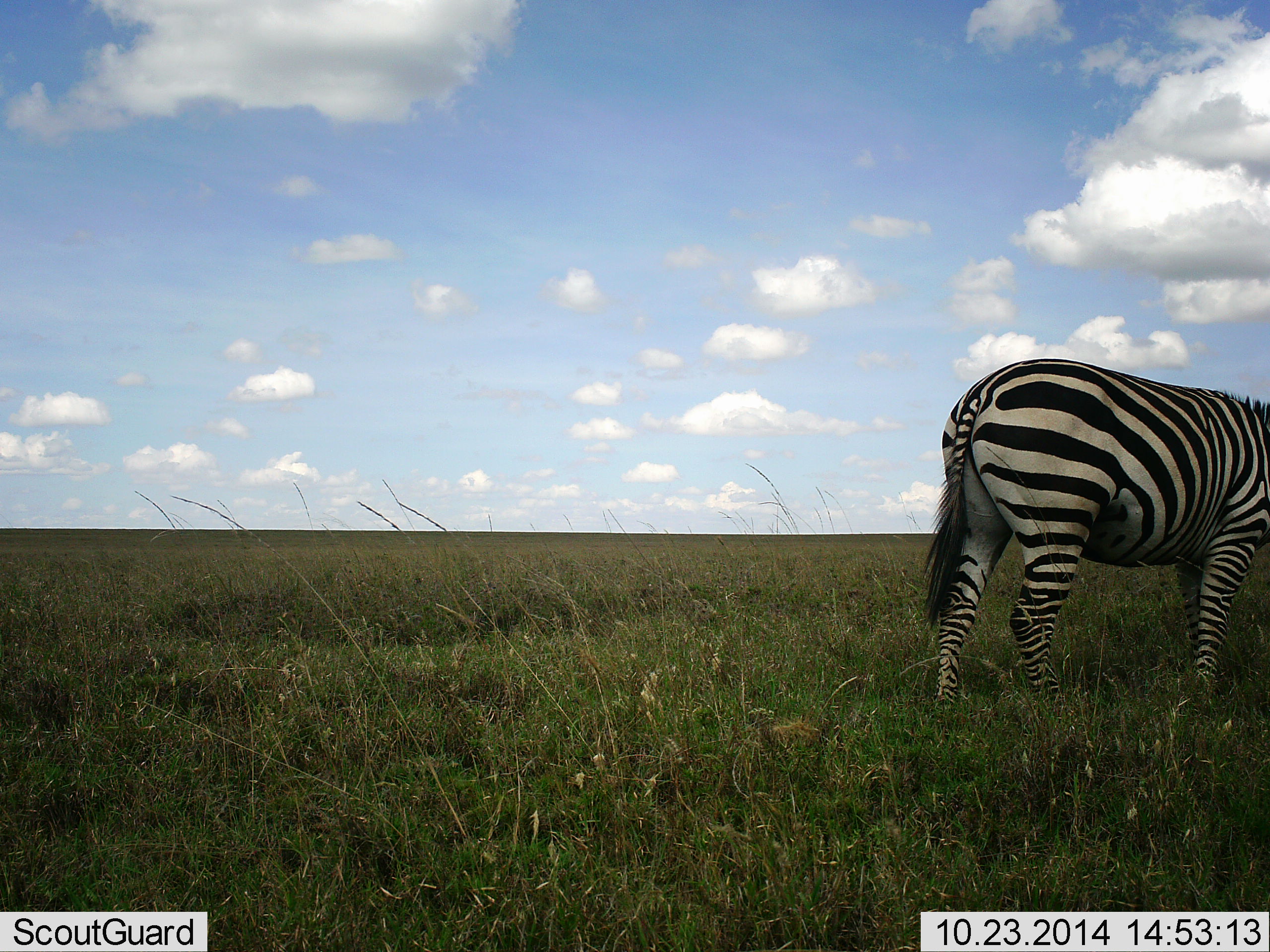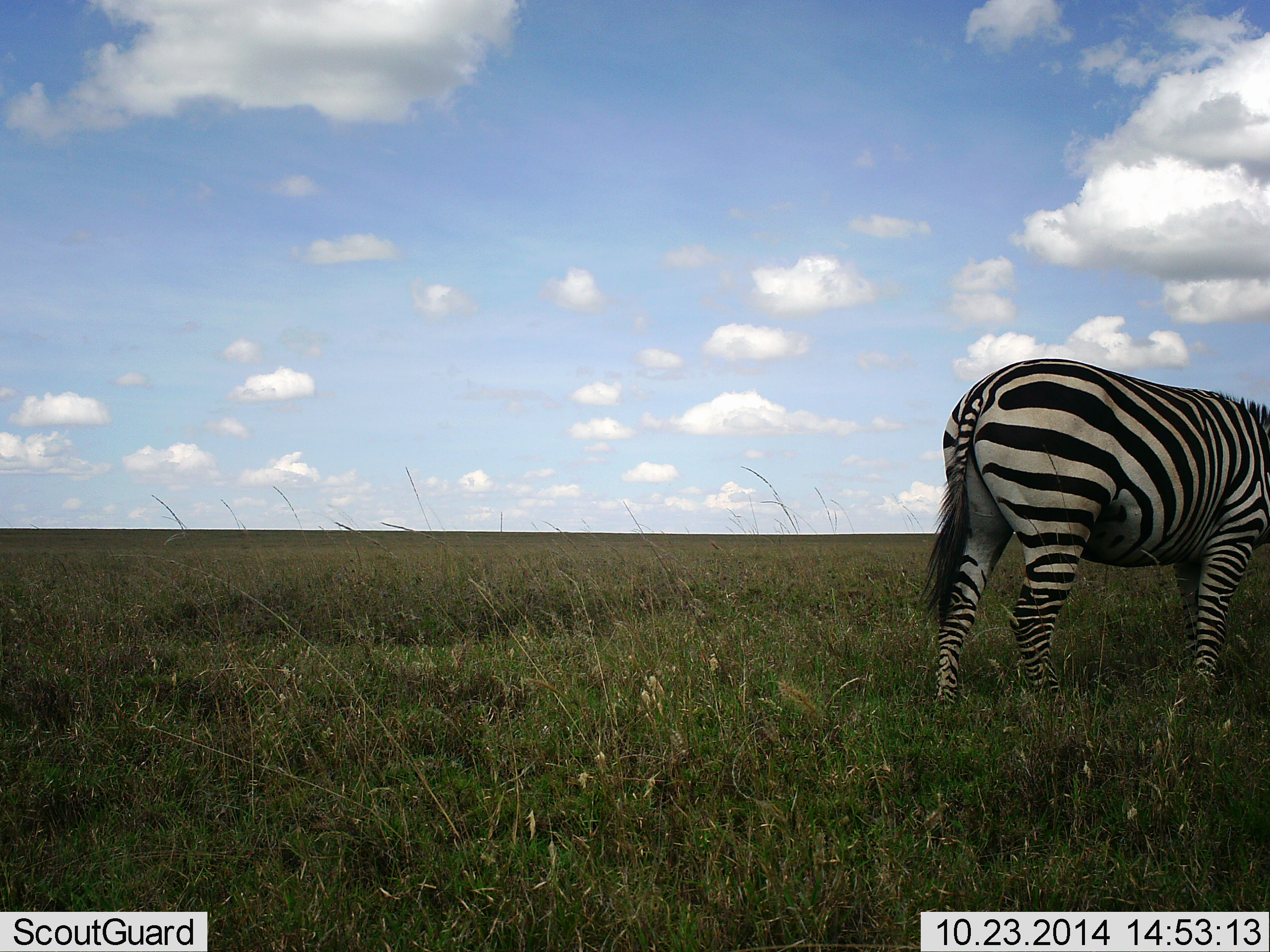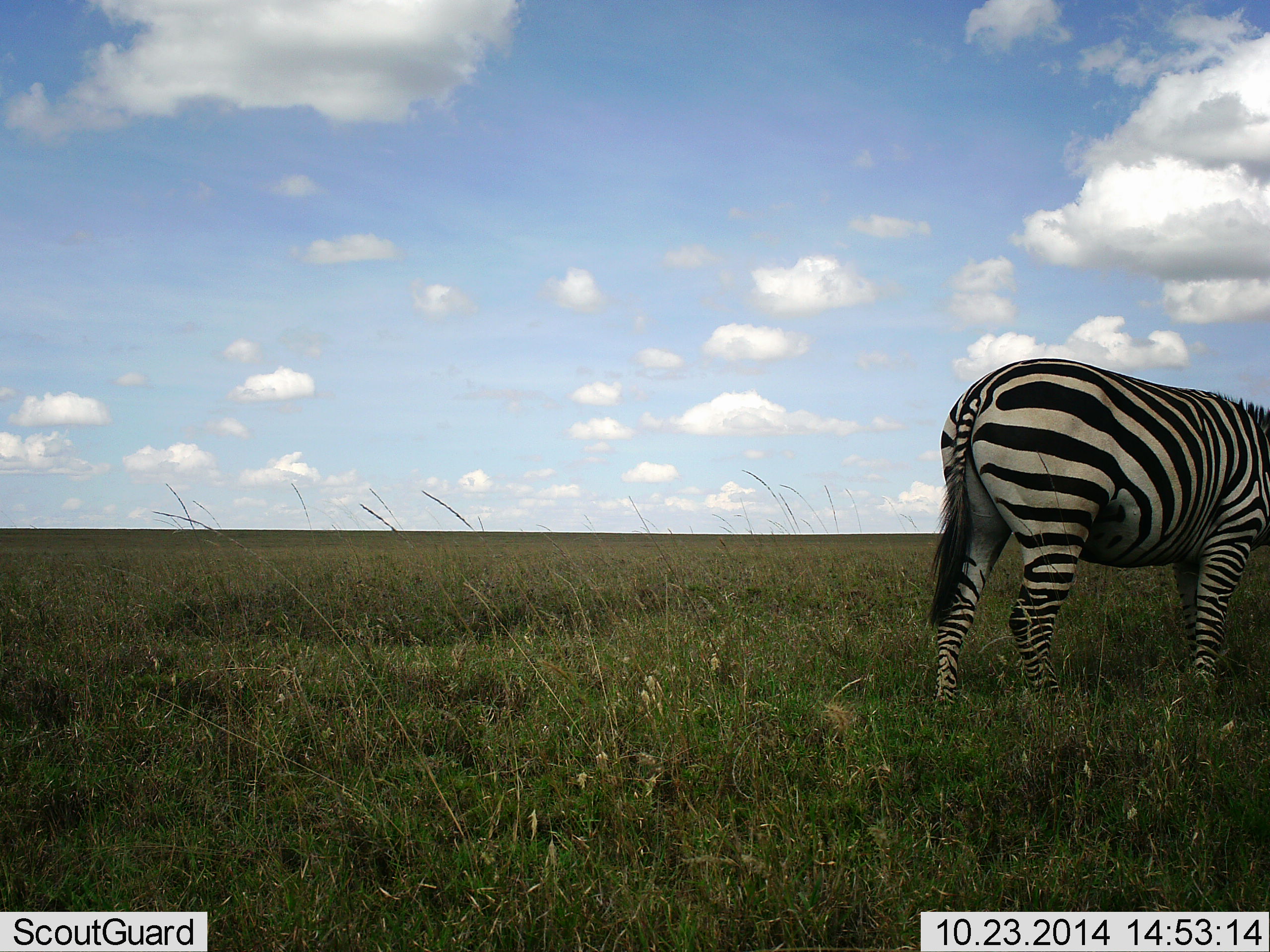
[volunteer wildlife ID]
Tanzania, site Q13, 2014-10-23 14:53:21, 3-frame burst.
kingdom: Animalia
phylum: Chordata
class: Mammalia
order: Perissodactyla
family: Equidae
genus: Equus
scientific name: Equus quagga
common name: plains zebra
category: zebra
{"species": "zebra (plains zebra) (Equus quagga)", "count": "1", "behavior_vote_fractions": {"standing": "60%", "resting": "0%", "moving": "20%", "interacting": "0%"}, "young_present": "0%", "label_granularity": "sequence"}